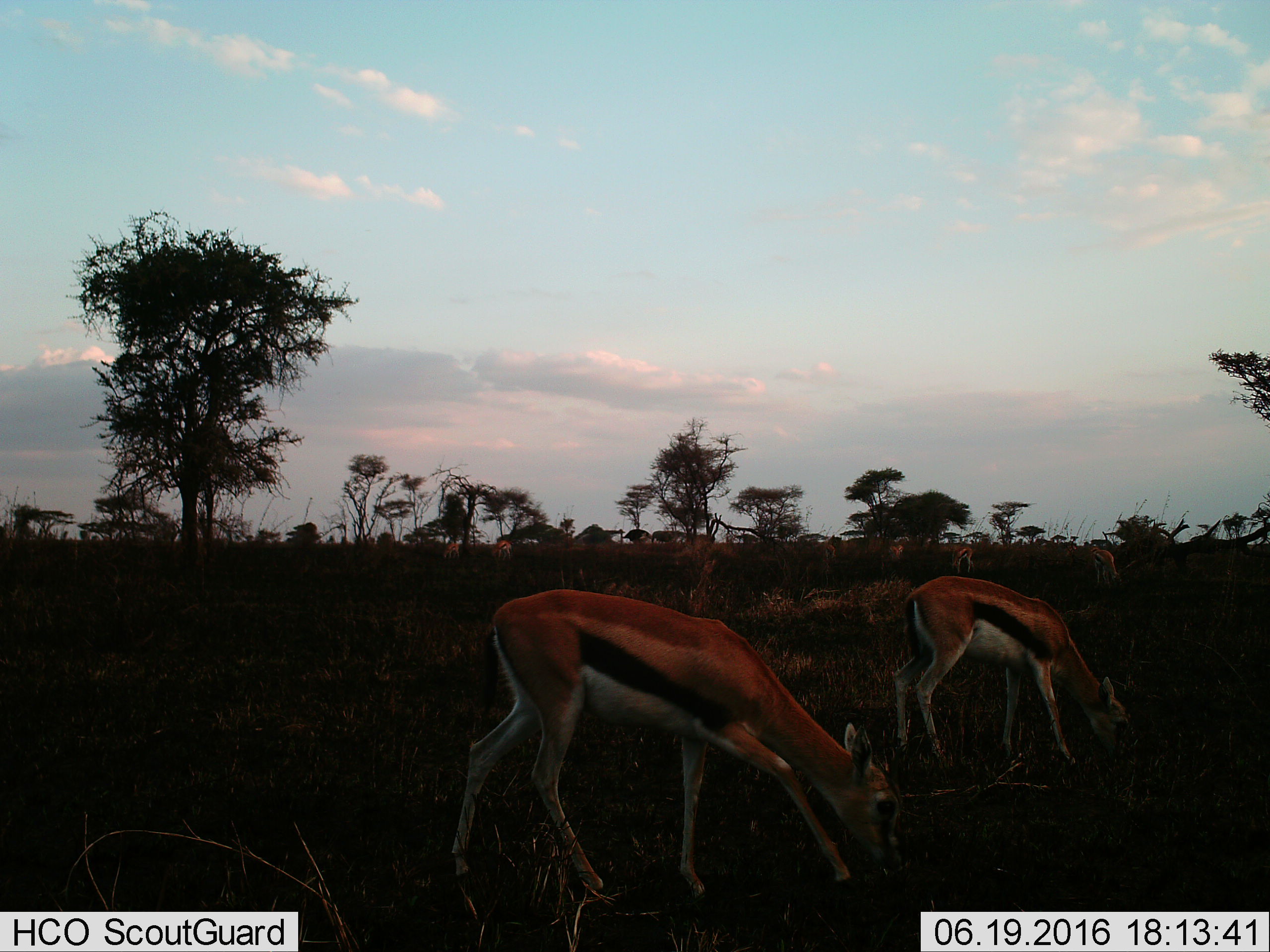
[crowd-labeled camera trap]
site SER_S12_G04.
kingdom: Animalia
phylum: Chordata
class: Mammalia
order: Artiodactyla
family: Bovidae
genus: Eudorcas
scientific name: Eudorcas thomsonii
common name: thomson's gazelle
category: gazellethomsons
Gazellethomsons (thomson's gazelle) (Eudorcas thomsonii), count 8. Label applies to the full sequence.